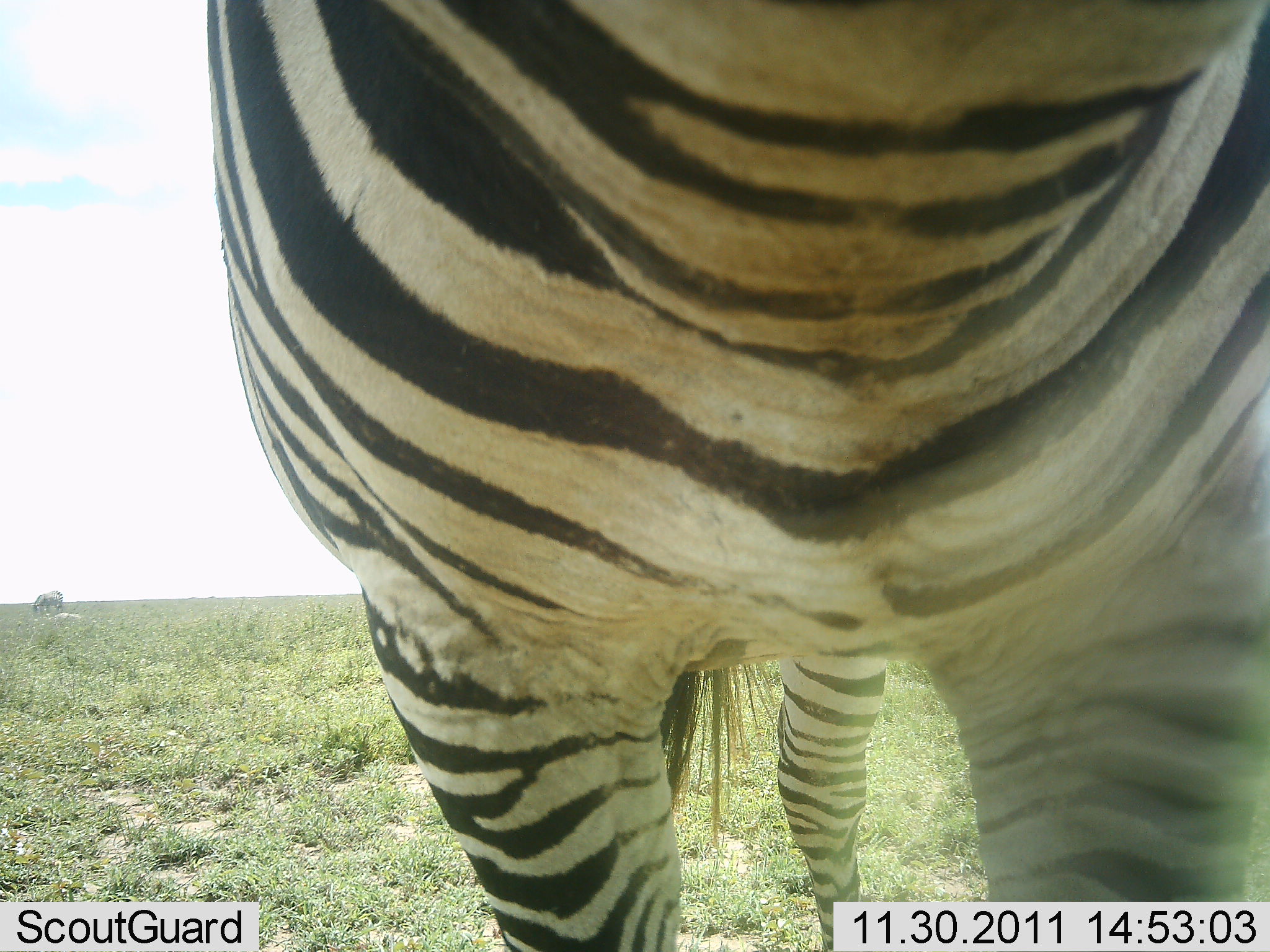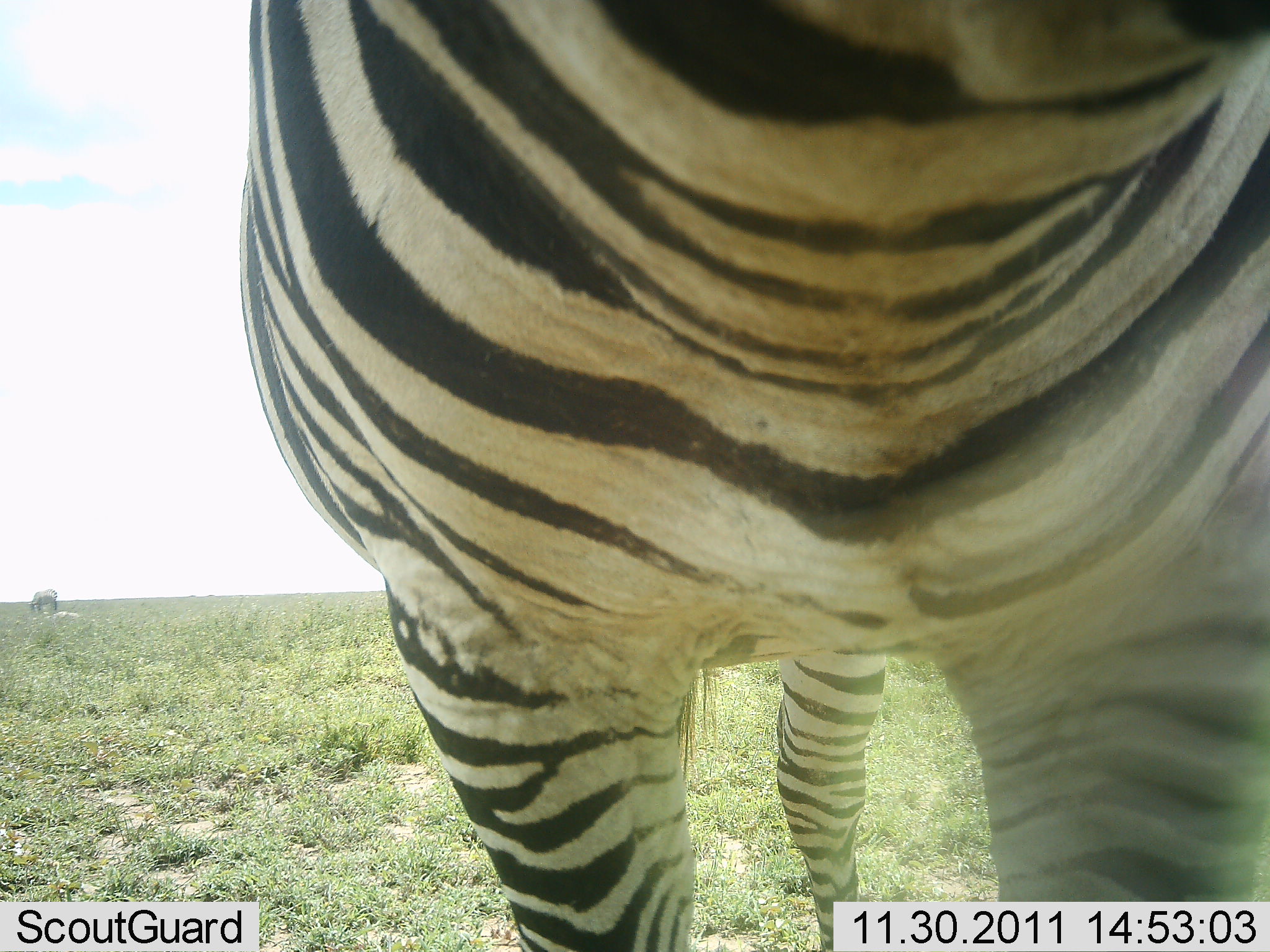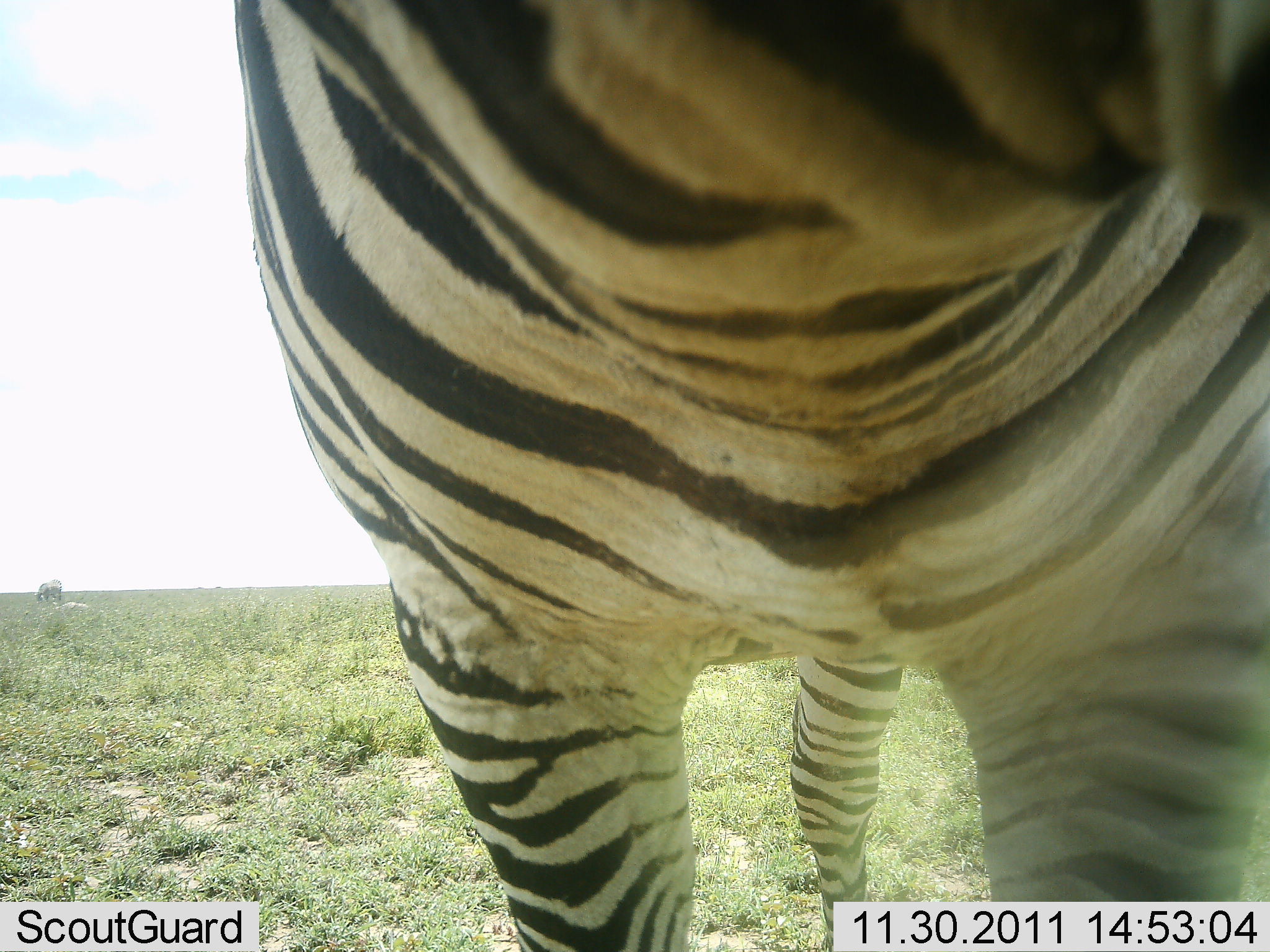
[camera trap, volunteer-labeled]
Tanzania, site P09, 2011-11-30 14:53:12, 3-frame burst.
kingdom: Animalia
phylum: Chordata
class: Mammalia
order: Perissodactyla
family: Equidae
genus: Equus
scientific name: Equus quagga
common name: plains zebra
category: zebra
Zebra (plains zebra) (Equus quagga), count 1. Behavior (volunteer vote fractions): standing 83%, resting 0%, moving 8%, interacting 8%. Young present (vote fraction): 0%. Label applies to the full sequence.